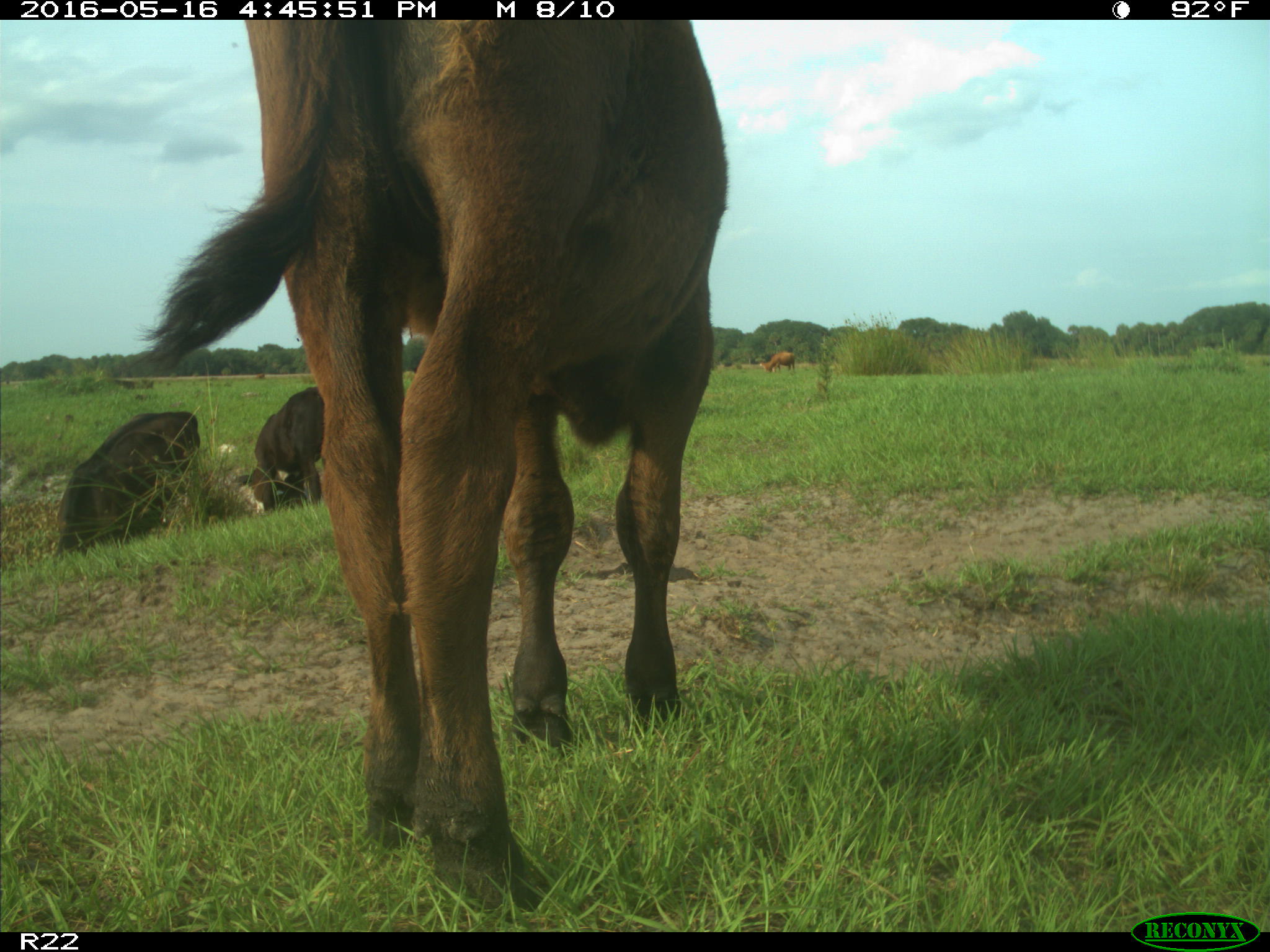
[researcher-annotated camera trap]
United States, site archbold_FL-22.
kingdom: Animalia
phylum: Chordata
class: Mammalia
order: Artiodactyla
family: Bovidae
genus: Bos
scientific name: Bos taurus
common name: domestic cow